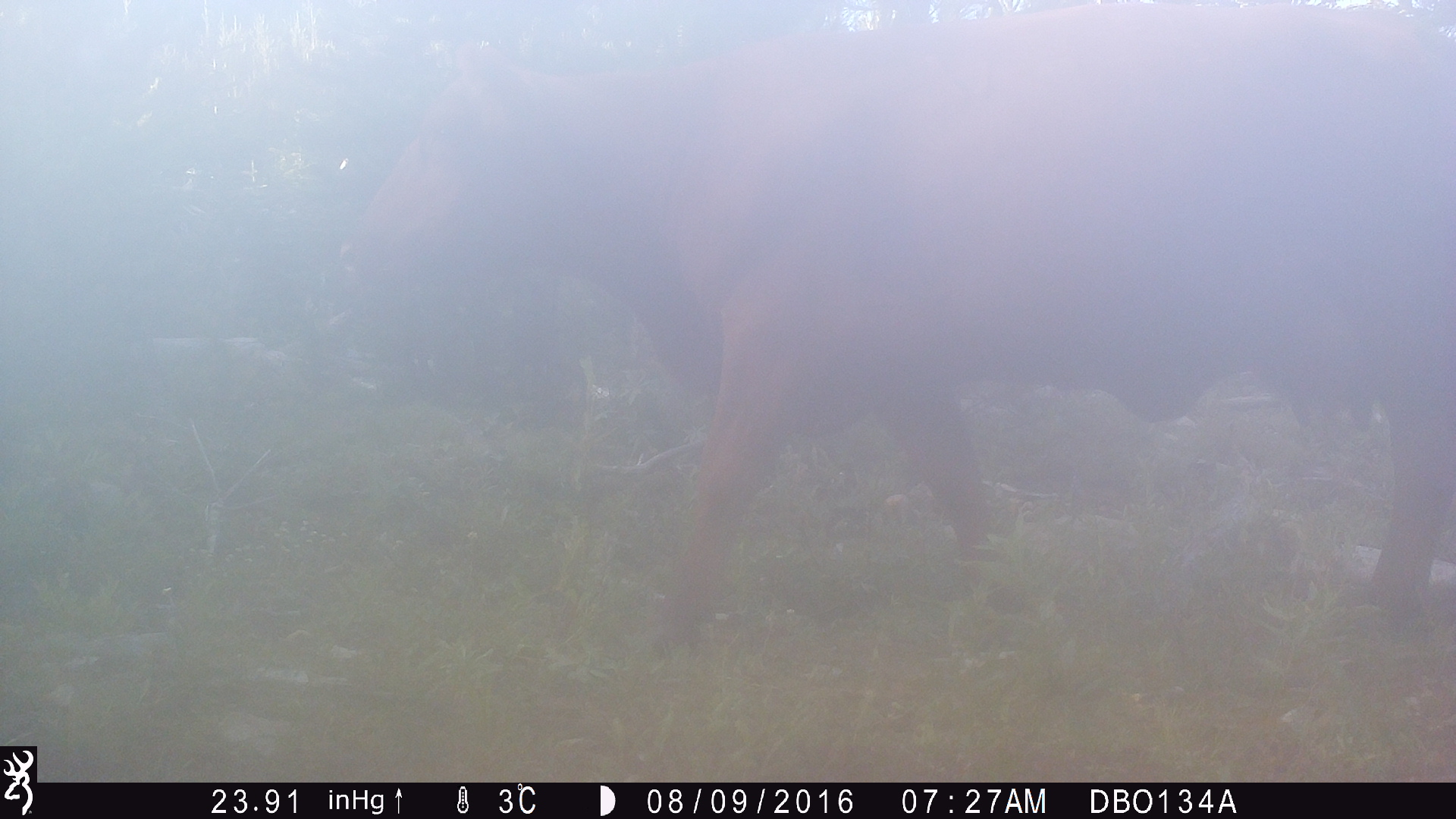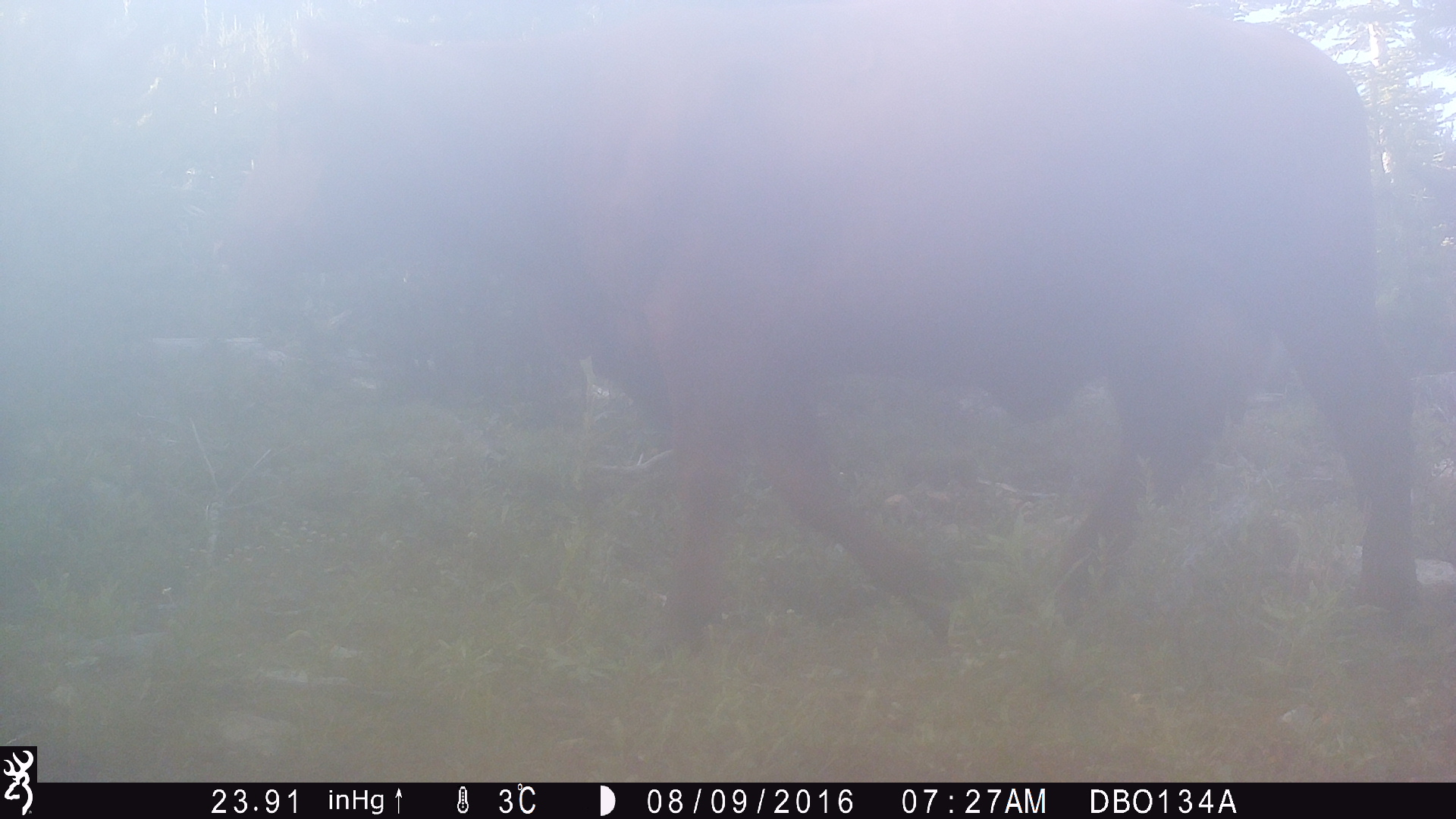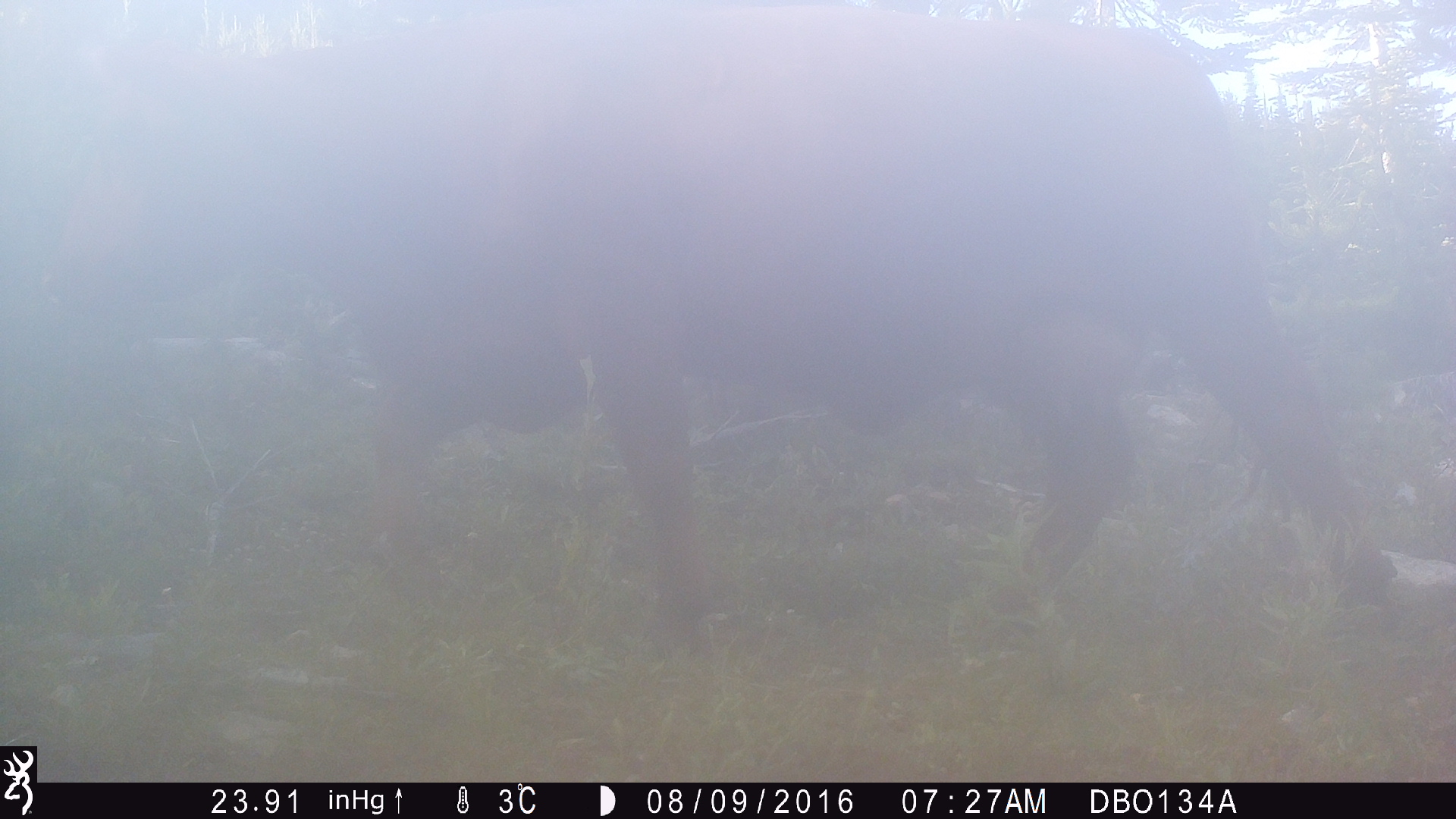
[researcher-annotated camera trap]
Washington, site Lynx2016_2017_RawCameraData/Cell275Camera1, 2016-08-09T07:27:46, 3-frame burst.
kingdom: Animalia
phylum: Chordata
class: Mammalia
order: Artiodactyla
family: Bovidae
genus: Bos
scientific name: Bos taurus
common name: domestic cattle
Domestic cattle (Bos taurus). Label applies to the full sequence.